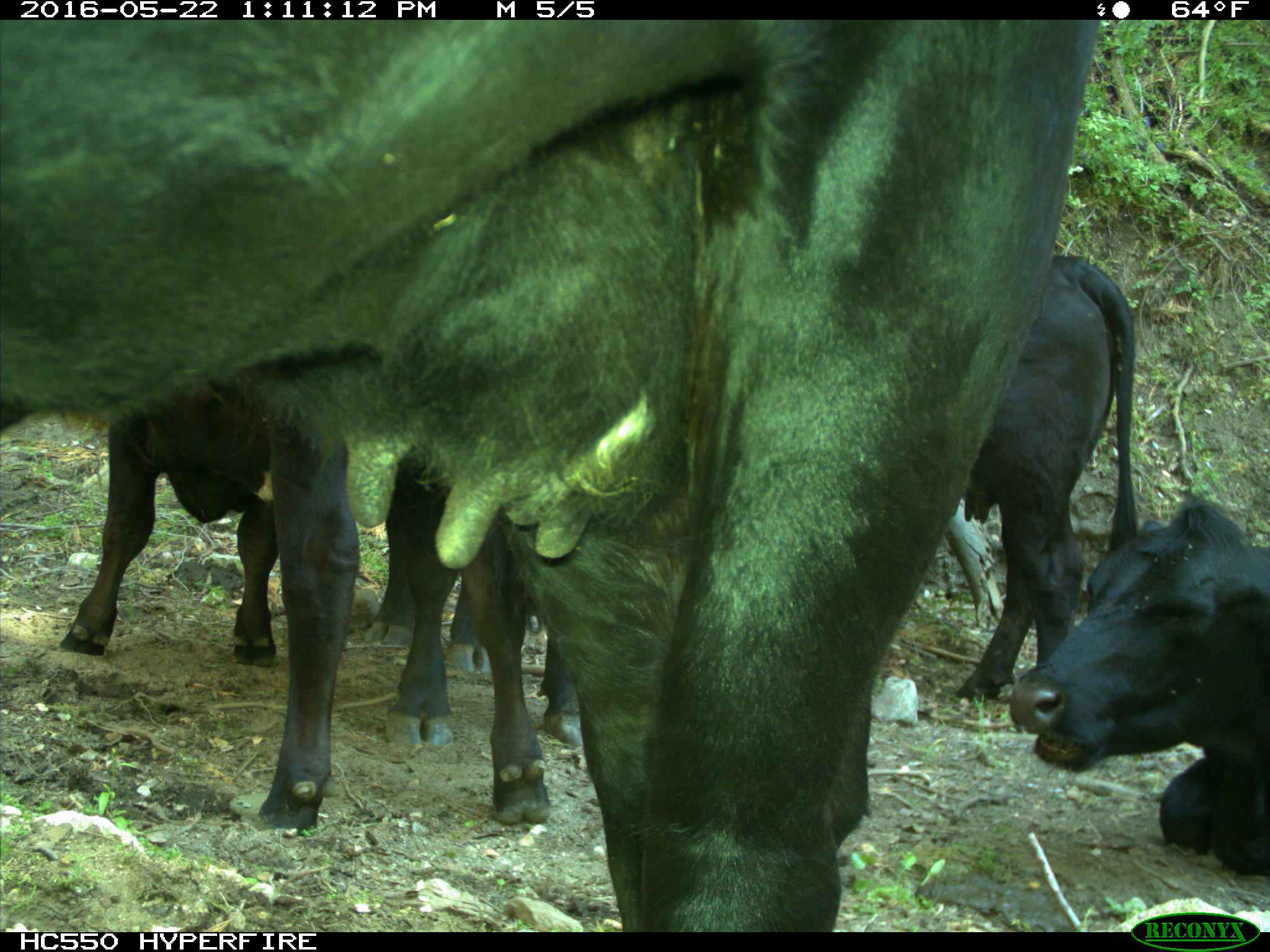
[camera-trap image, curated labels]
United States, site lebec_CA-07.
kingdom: Animalia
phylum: Chordata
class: Mammalia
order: Artiodactyla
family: Bovidae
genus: Bos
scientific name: Bos taurus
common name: domestic cow